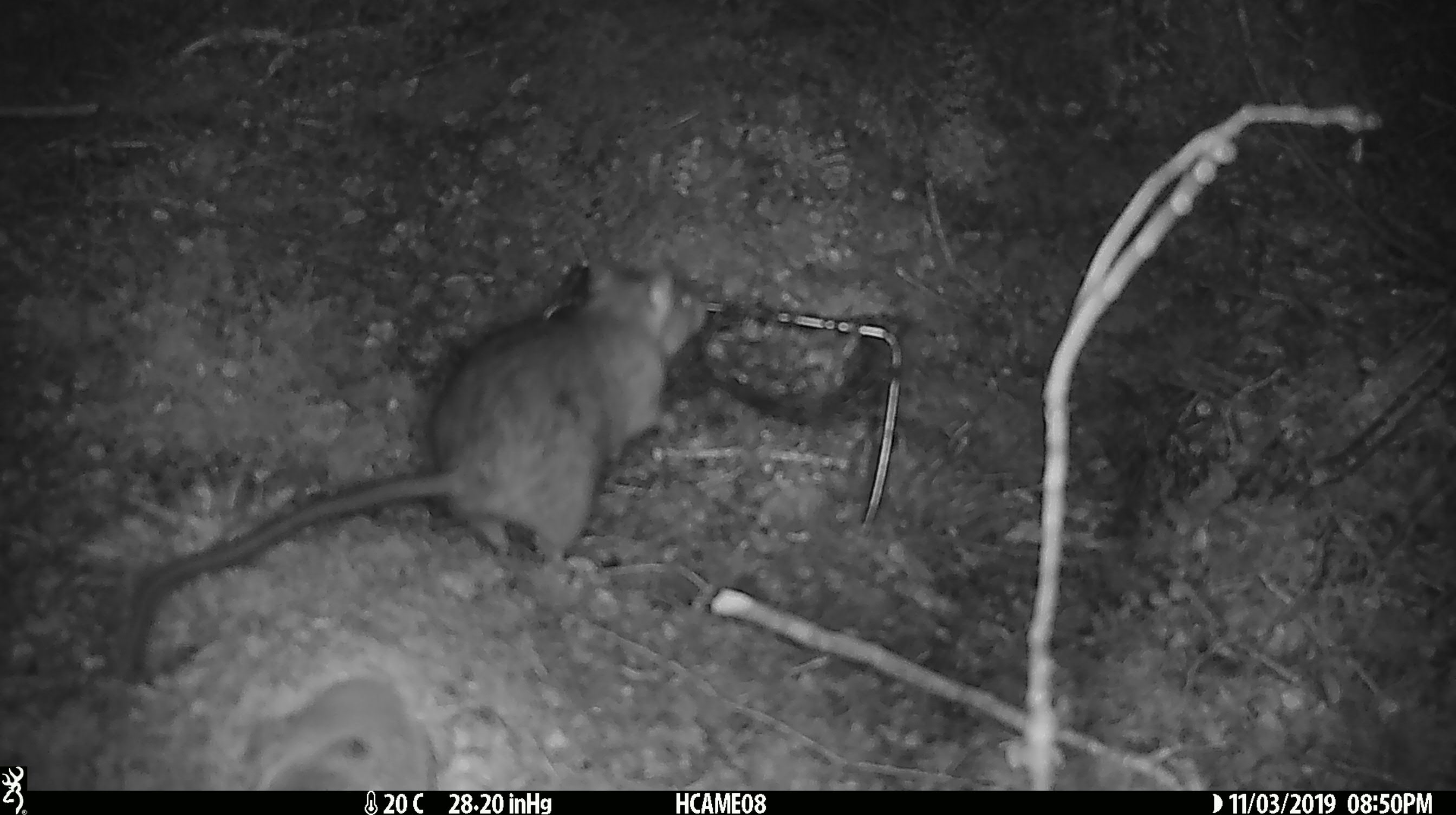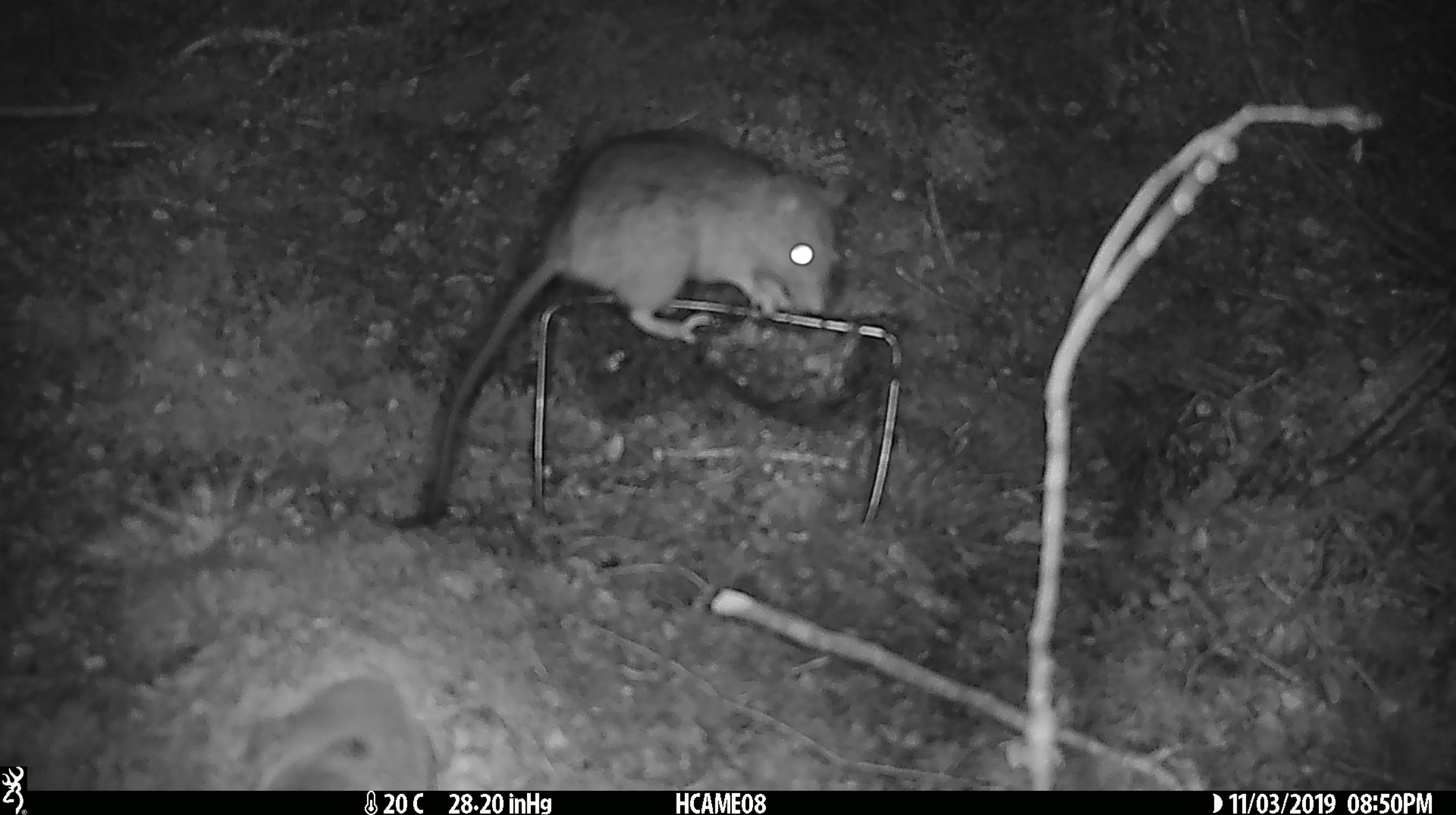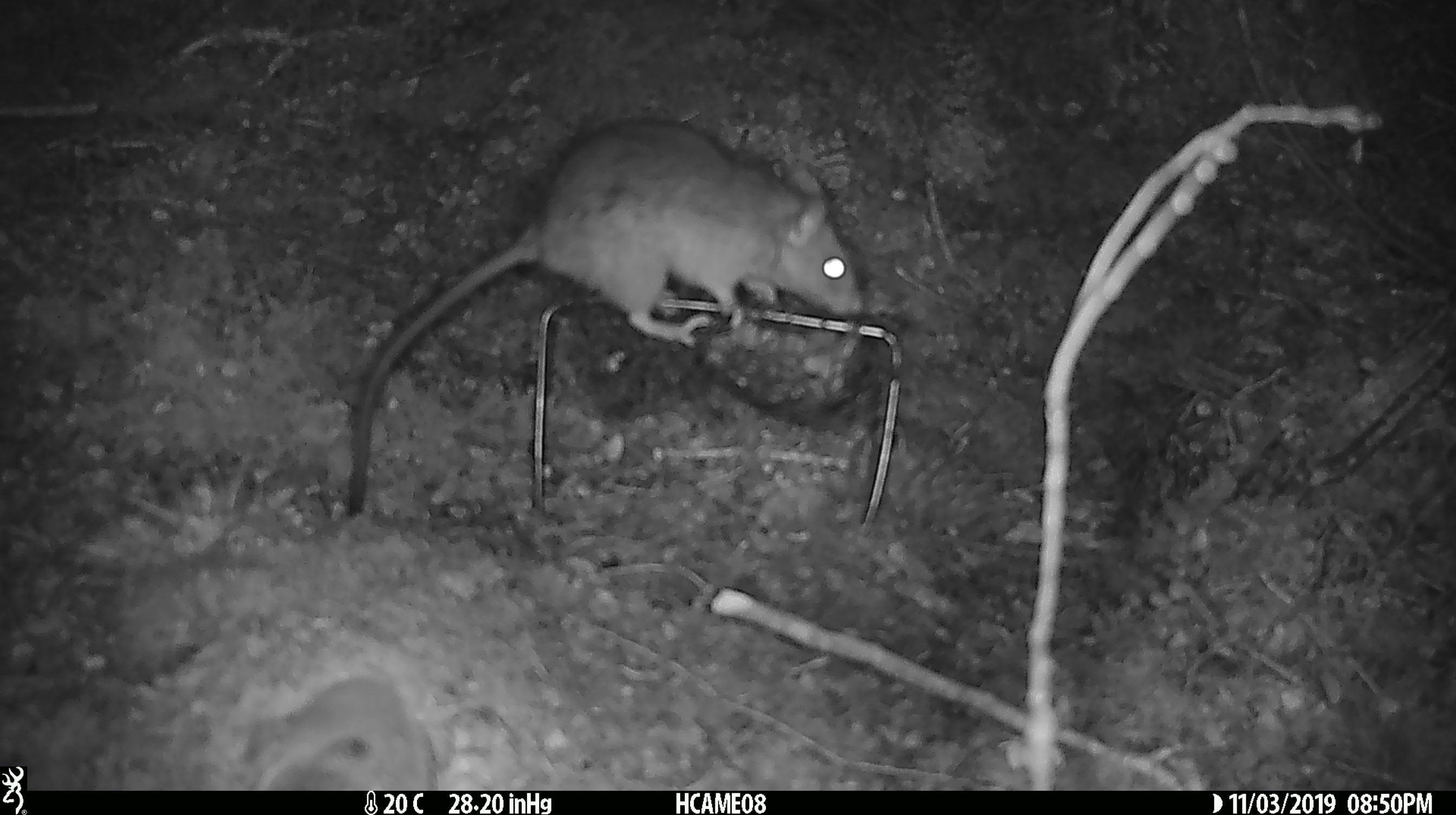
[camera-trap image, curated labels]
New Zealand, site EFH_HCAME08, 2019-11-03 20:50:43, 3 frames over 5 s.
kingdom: Animalia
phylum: Chordata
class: Mammalia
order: Rodentia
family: Muridae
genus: Rattus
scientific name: Rattus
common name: rat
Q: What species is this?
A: Rat (Rattus).